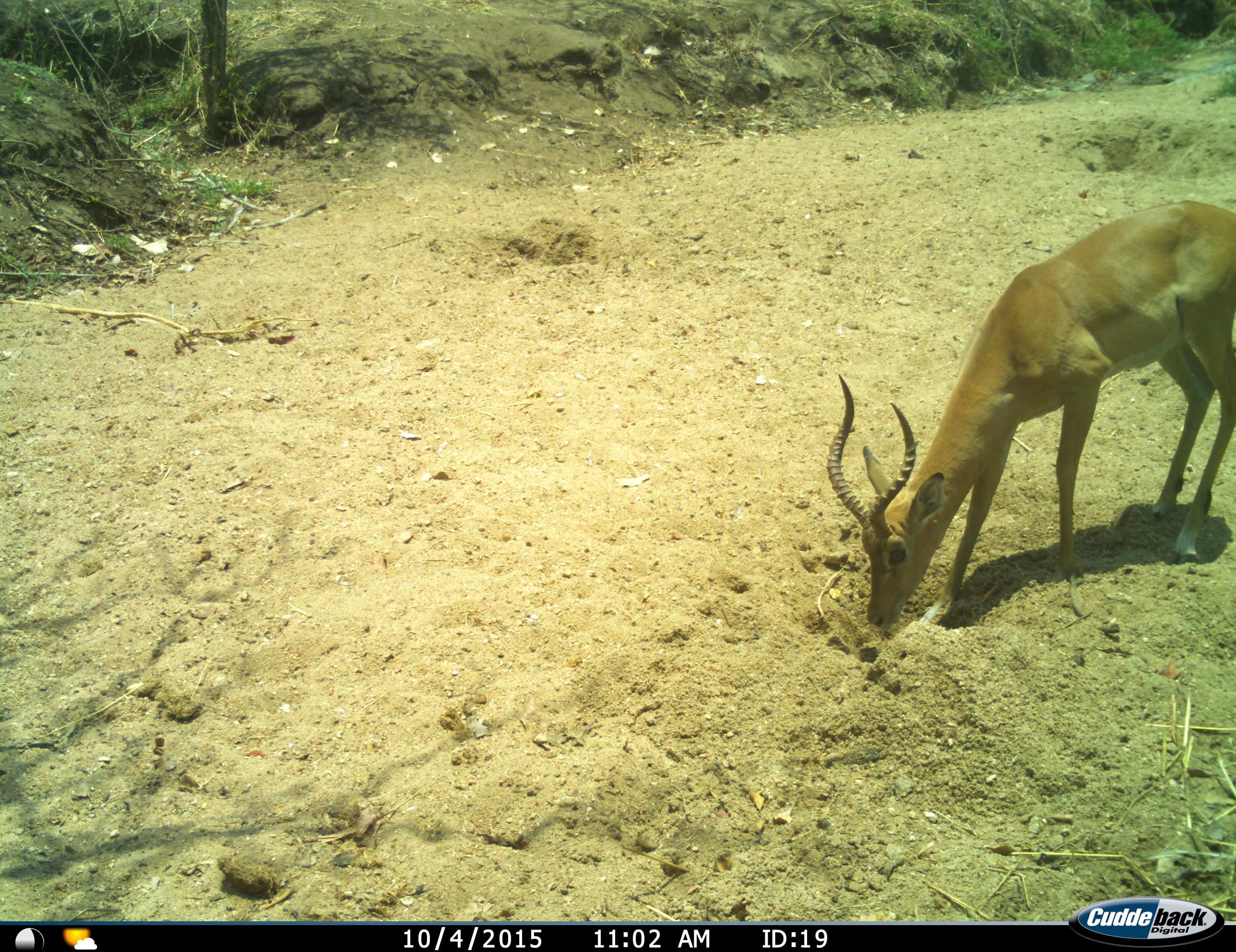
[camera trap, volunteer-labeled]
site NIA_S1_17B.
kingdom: Animalia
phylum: Chordata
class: Mammalia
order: Artiodactyla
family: Bovidae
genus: Aepyceros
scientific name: Aepyceros melampus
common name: impala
Impala (Aepyceros melampus), count 1. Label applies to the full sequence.